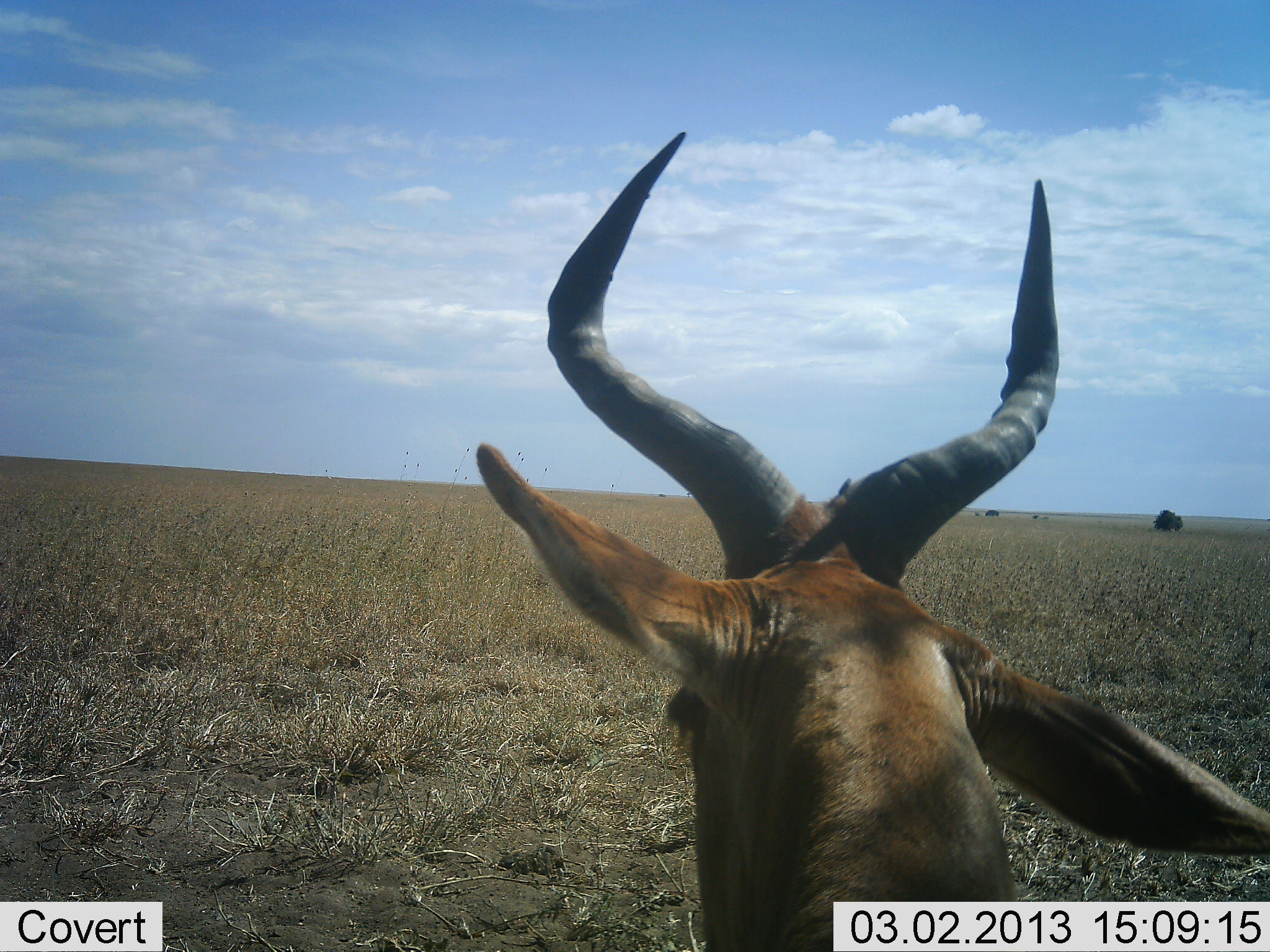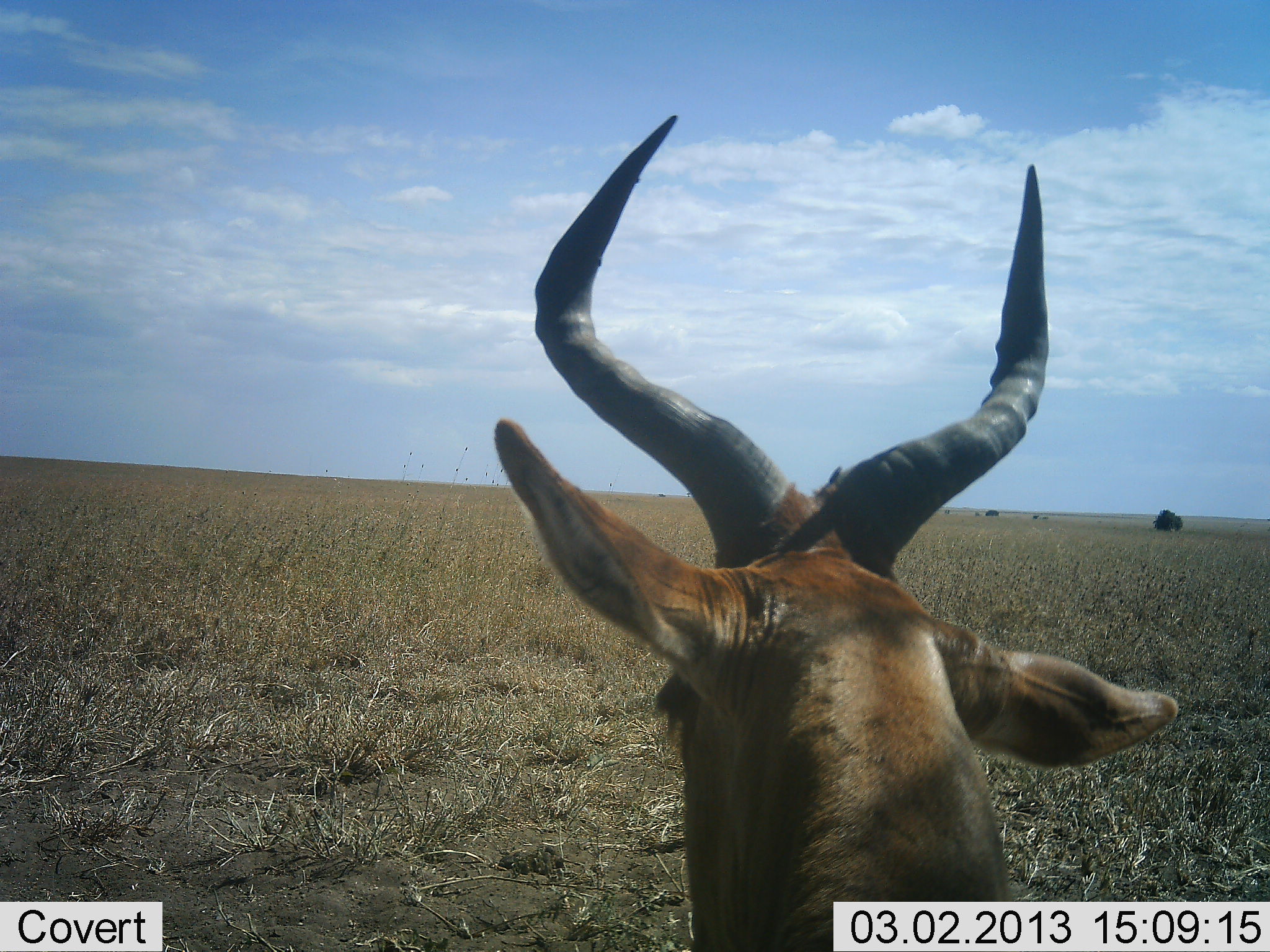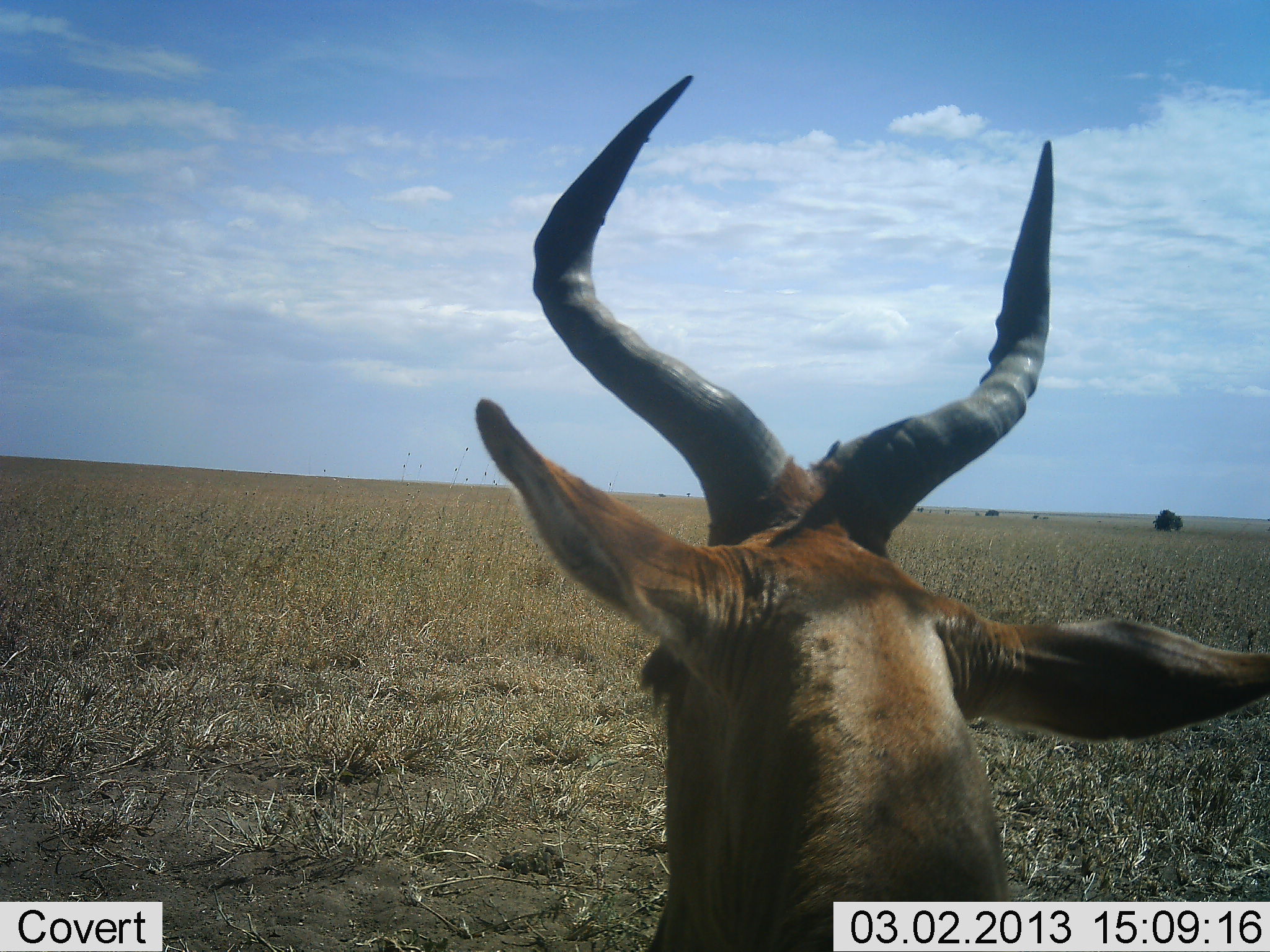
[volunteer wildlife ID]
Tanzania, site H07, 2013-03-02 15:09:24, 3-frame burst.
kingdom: Animalia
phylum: Chordata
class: Mammalia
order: Artiodactyla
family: Bovidae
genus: Alcelaphus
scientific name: Alcelaphus buselaphus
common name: hartebeest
Hartebeest (Alcelaphus buselaphus), count 1. Behavior (volunteer vote fractions): standing 78%, resting 19%, moving 3%, interacting 0%. Young present (vote fraction): 0%. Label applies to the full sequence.